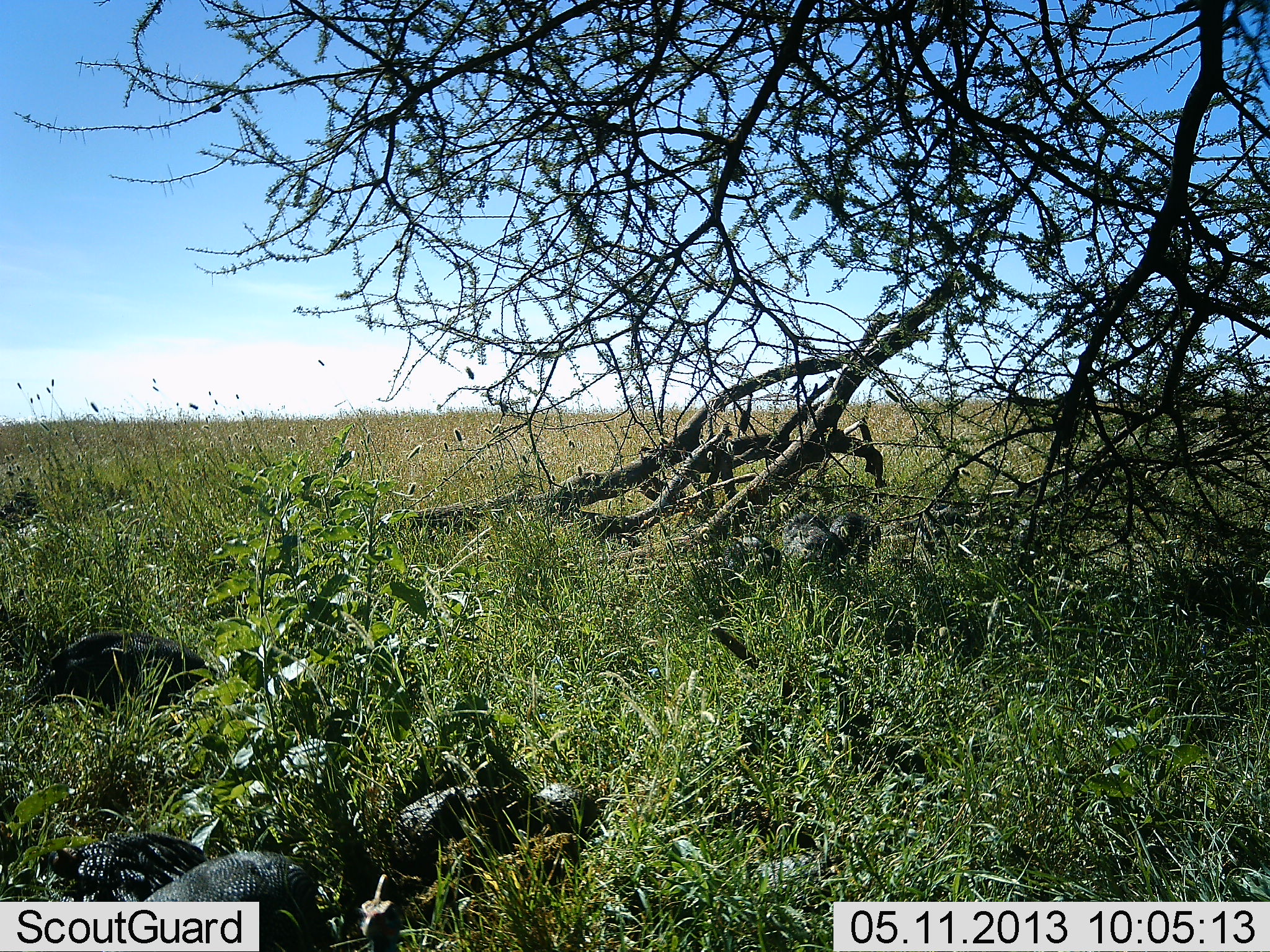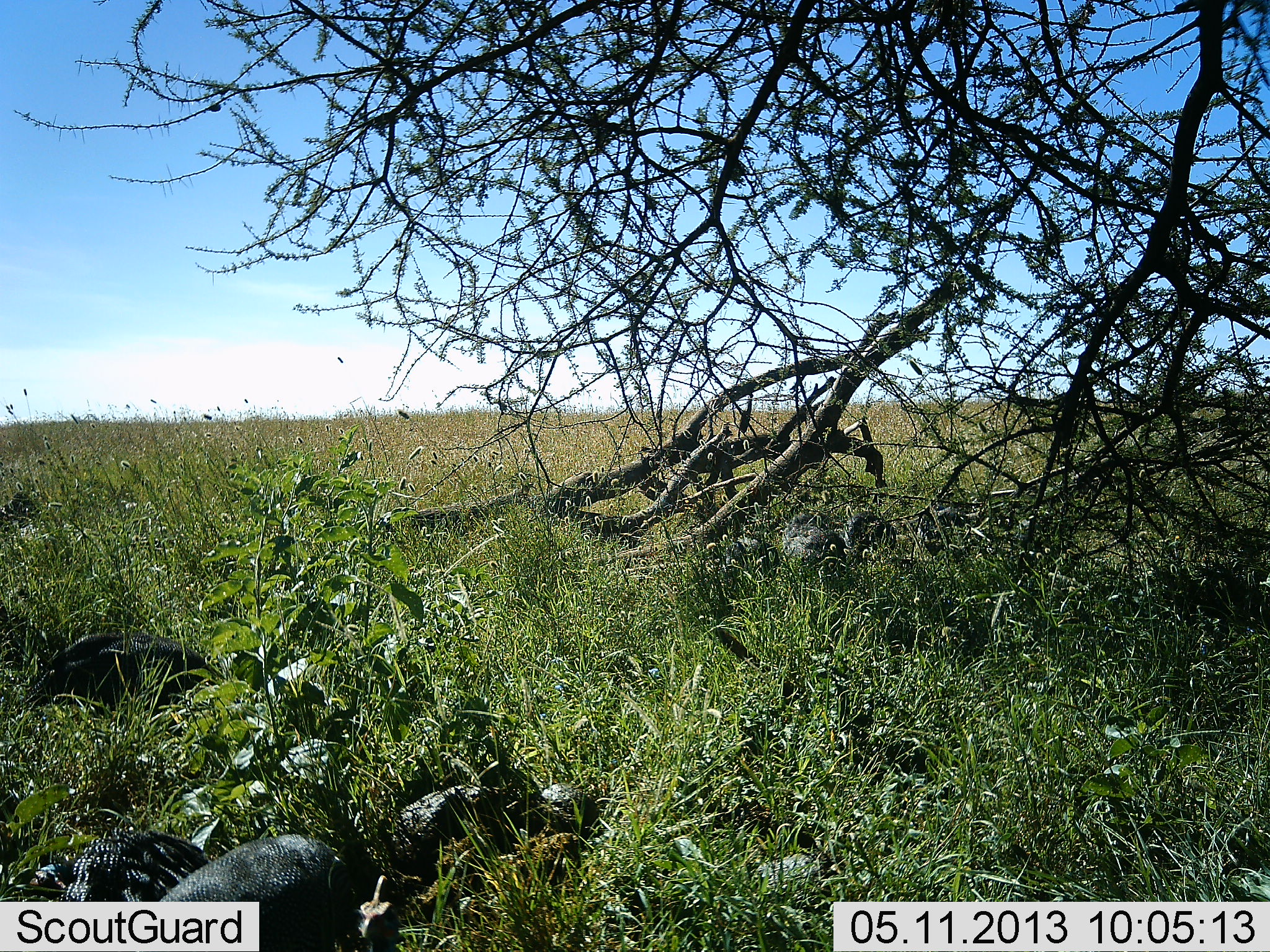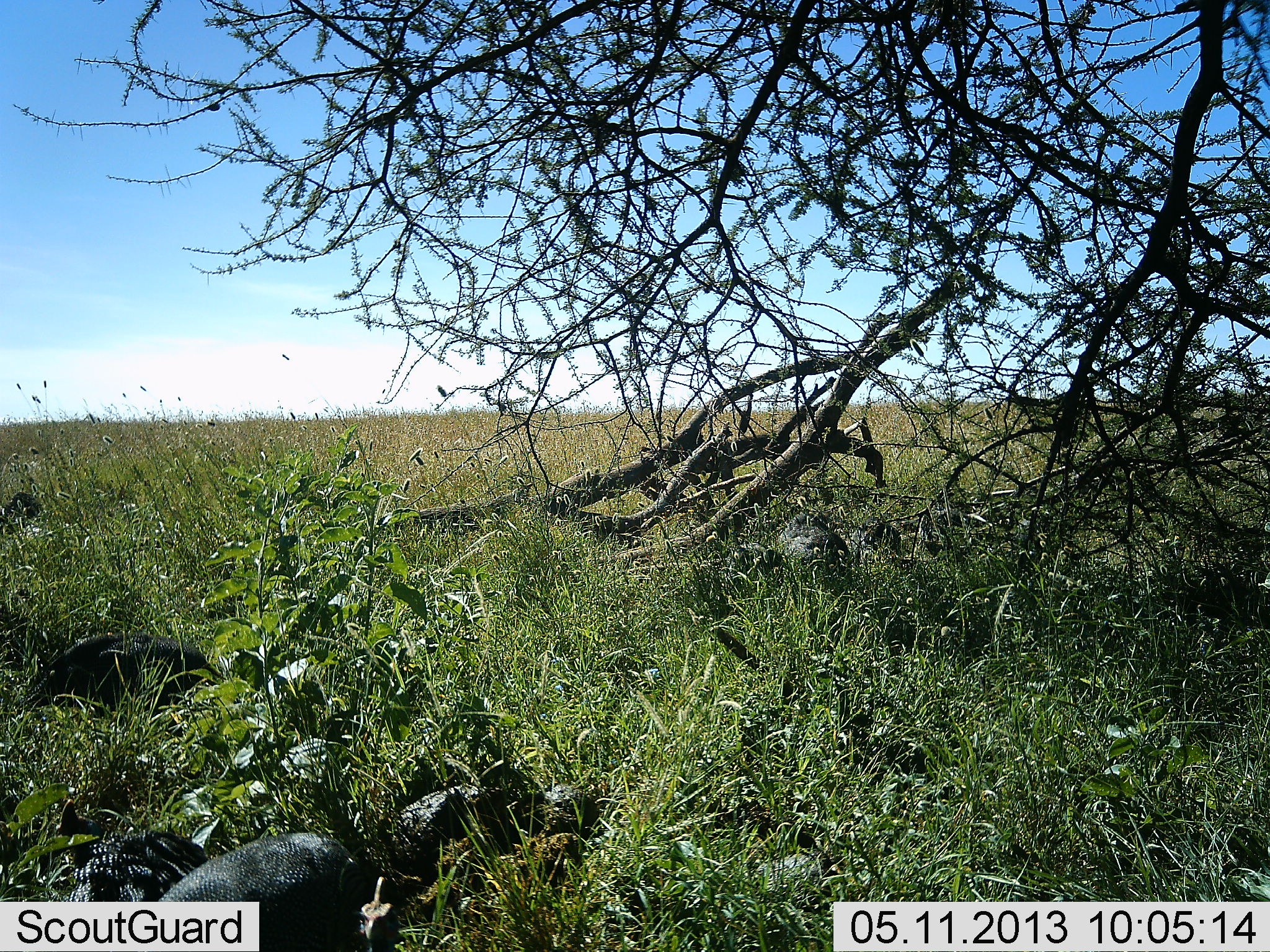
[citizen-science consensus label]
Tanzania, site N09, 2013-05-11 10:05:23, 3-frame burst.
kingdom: Animalia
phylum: Chordata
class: Aves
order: Galliformes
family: Numididae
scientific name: Numididae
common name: guinea fowl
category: guineafowl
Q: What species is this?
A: Guineafowl (guinea fowl) (Numididae).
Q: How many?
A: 3.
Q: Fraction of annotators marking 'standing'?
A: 47%.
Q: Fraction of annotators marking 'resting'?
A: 12%.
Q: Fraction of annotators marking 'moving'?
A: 29%.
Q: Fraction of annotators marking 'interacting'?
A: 0%.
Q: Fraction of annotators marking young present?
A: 0%.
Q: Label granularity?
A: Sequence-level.